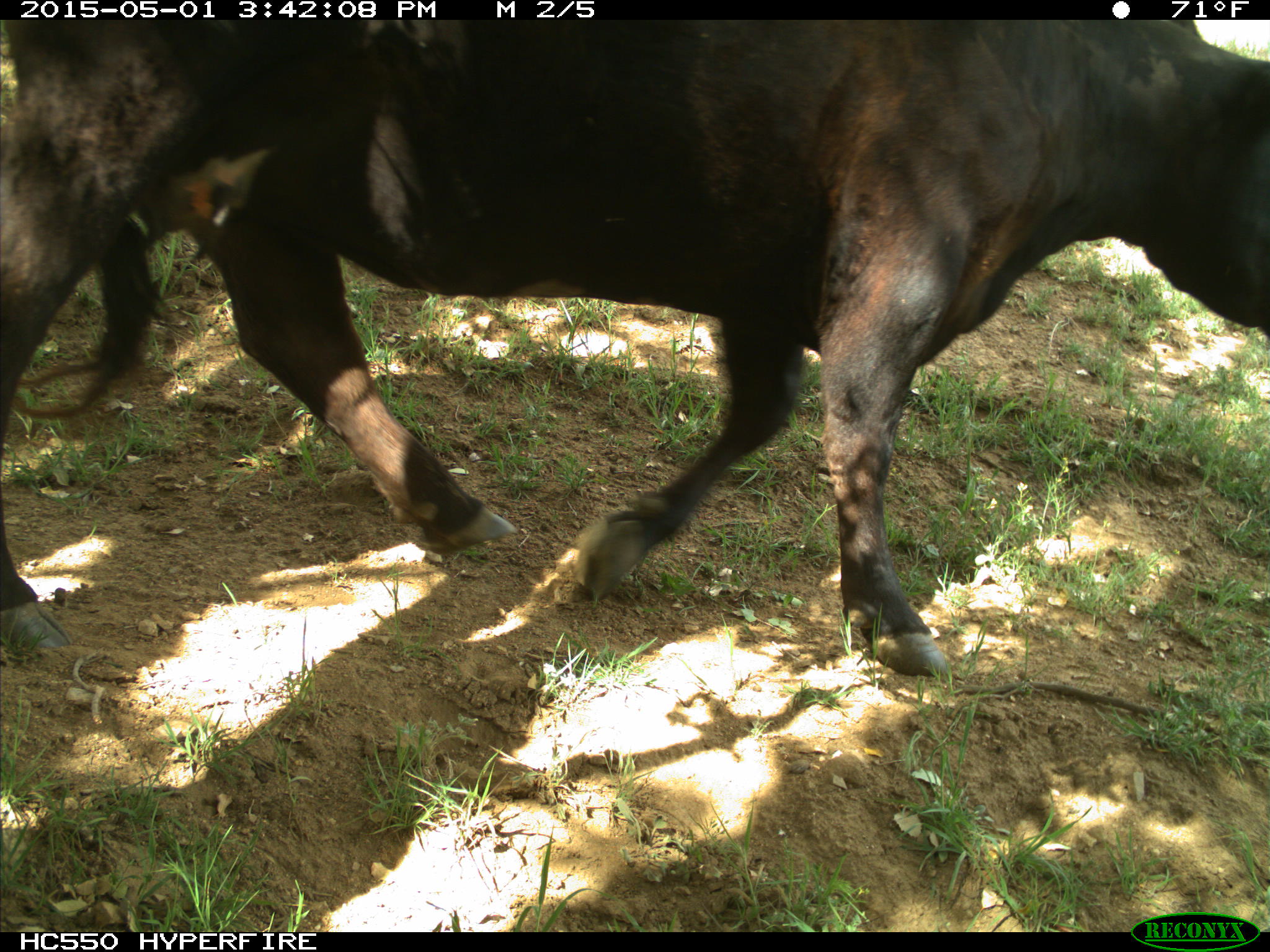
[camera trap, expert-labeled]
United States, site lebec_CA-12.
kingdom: Animalia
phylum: Chordata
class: Mammalia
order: Artiodactyla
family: Bovidae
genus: Bos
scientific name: Bos taurus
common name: domestic cow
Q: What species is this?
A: Bos taurus (domestic cow).